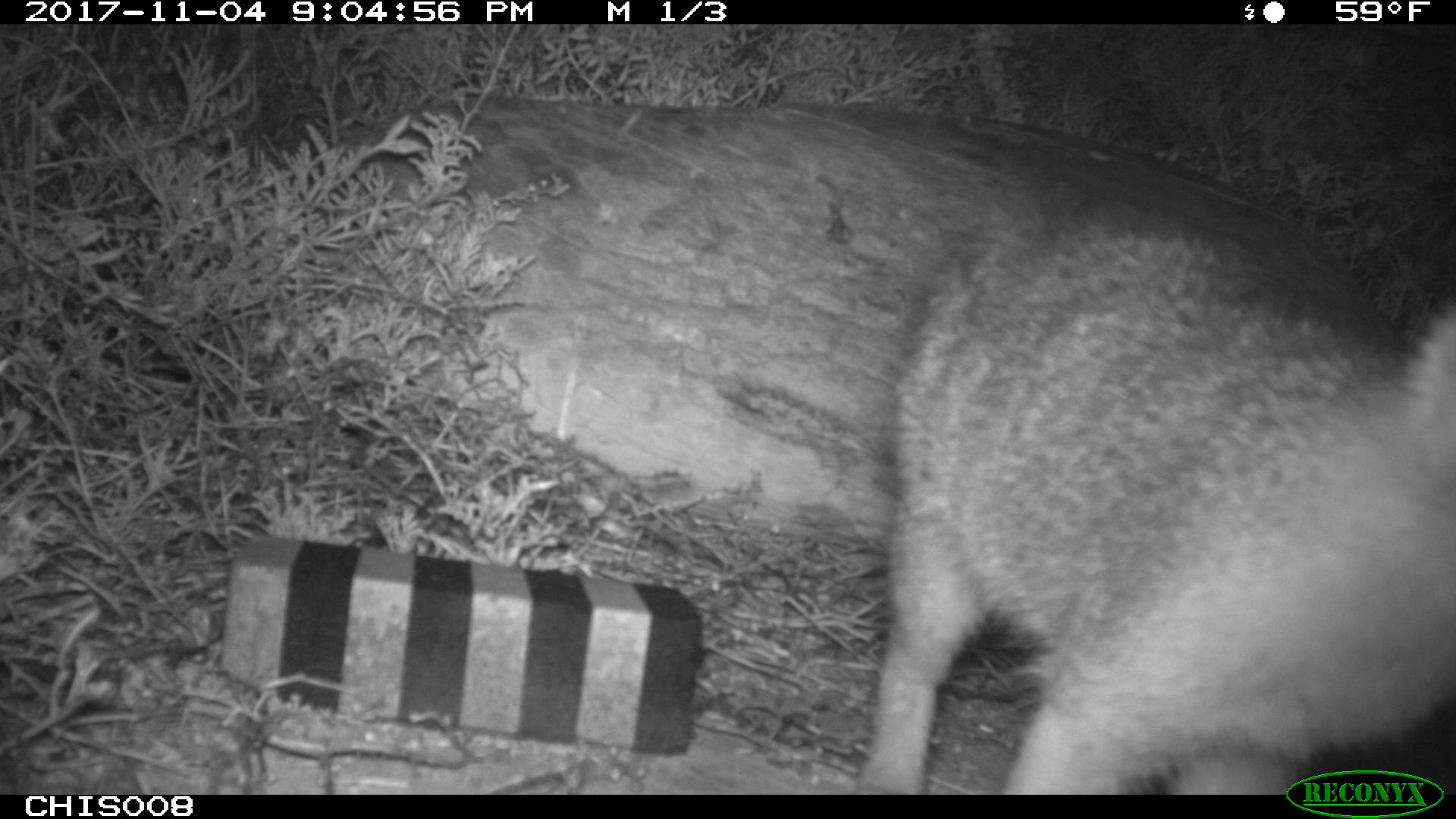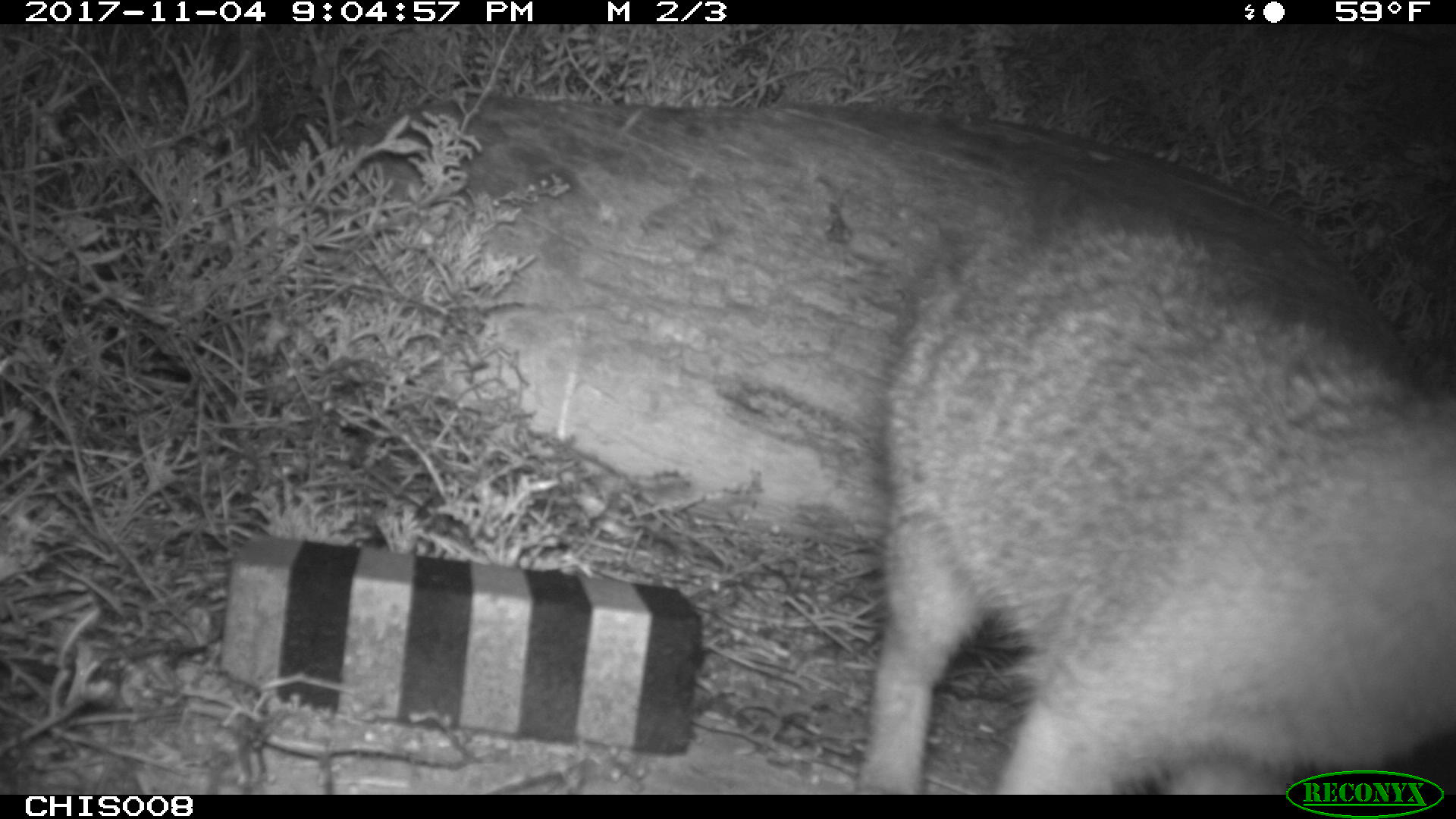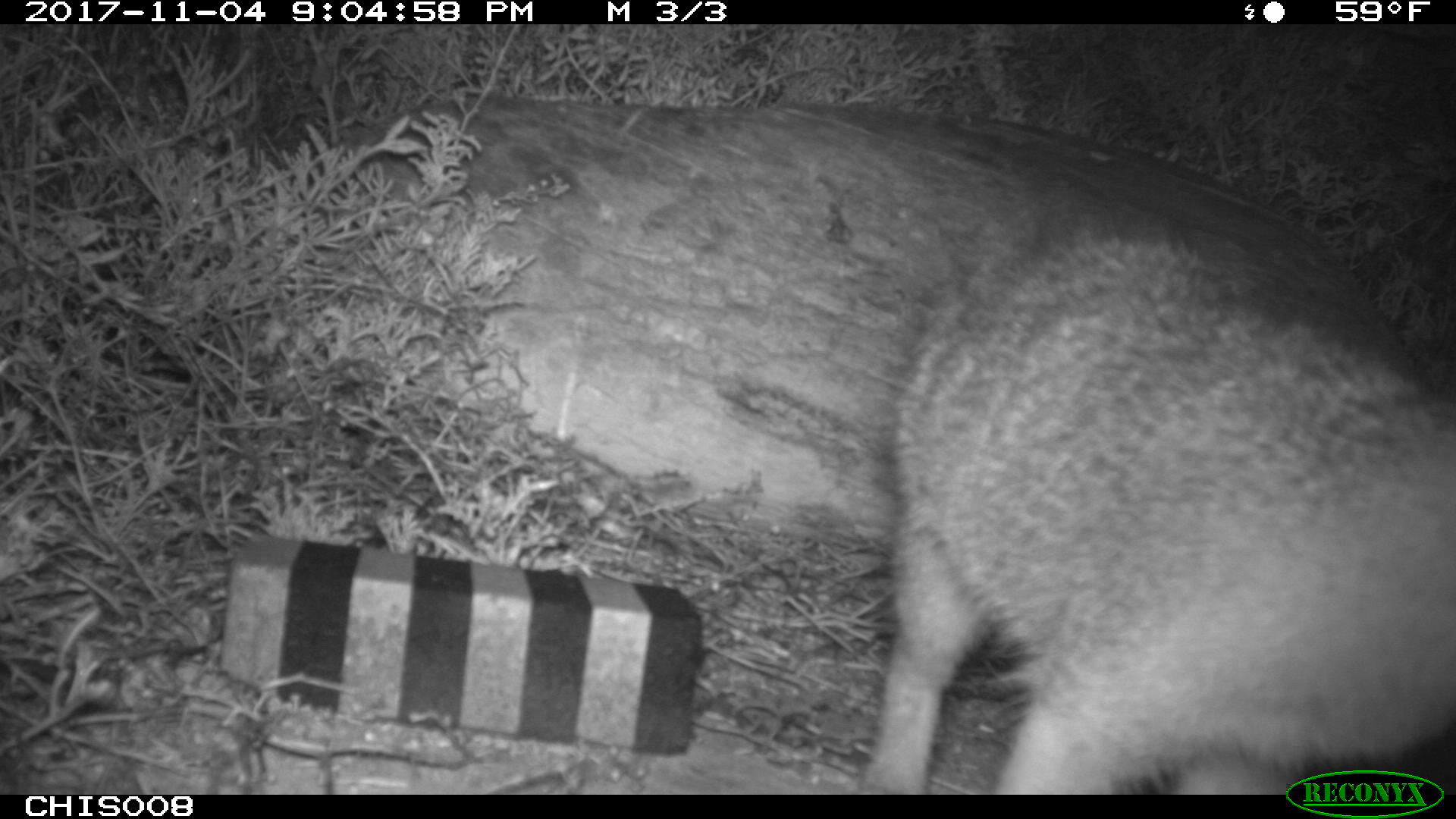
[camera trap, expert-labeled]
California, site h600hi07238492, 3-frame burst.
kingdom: Animalia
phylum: Chordata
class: Mammalia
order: Carnivora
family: Canidae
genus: Urocyon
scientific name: Urocyon littoralis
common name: island fox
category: fox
Fox (island fox) (Urocyon littoralis).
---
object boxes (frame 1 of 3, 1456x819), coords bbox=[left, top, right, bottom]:
fox: bbox=[855, 191, 1455, 794]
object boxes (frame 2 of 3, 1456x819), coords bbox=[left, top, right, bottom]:
fox: bbox=[856, 192, 1455, 795]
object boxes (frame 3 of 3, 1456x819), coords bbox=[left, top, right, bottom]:
fox: bbox=[856, 192, 1455, 795]